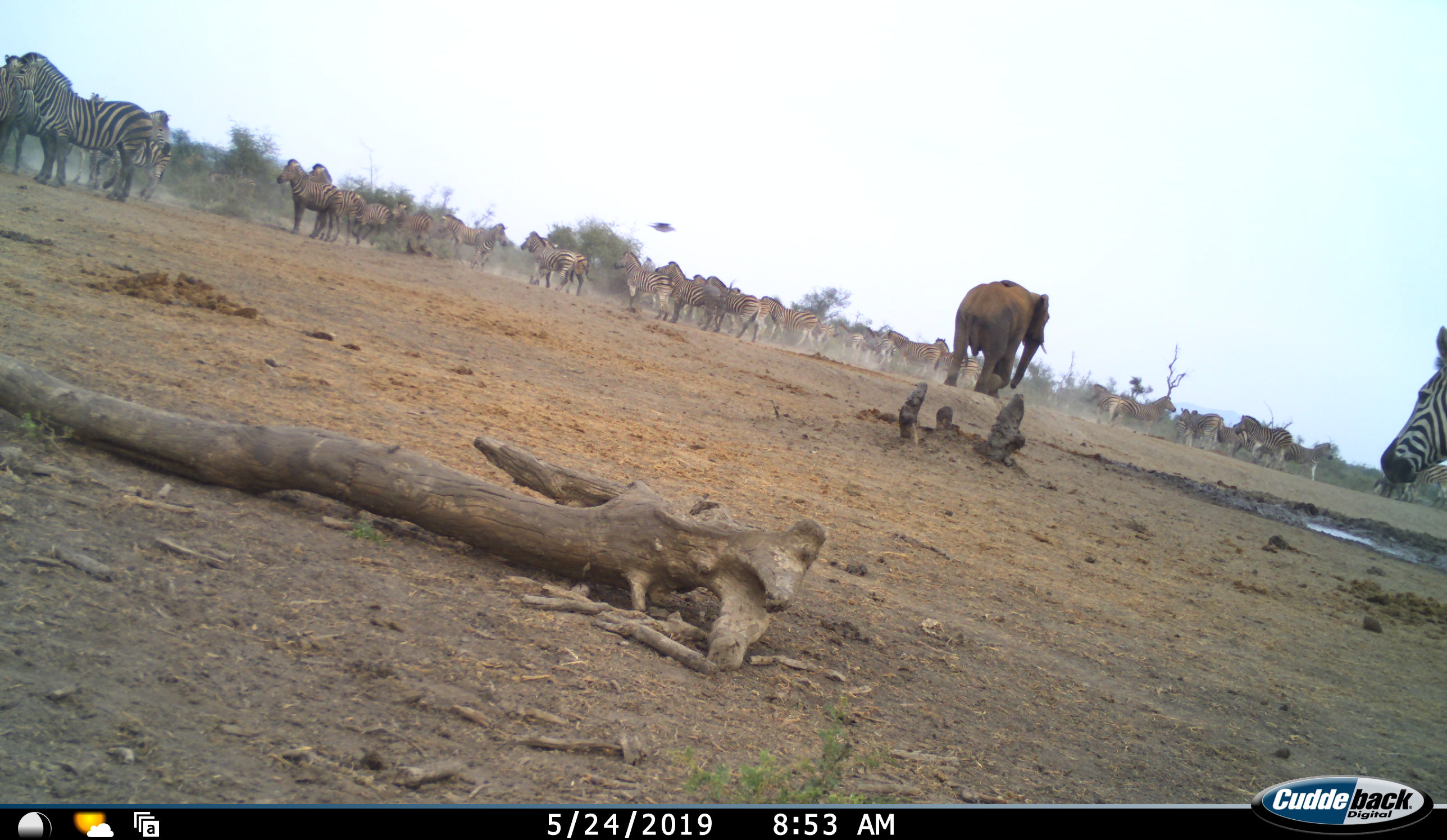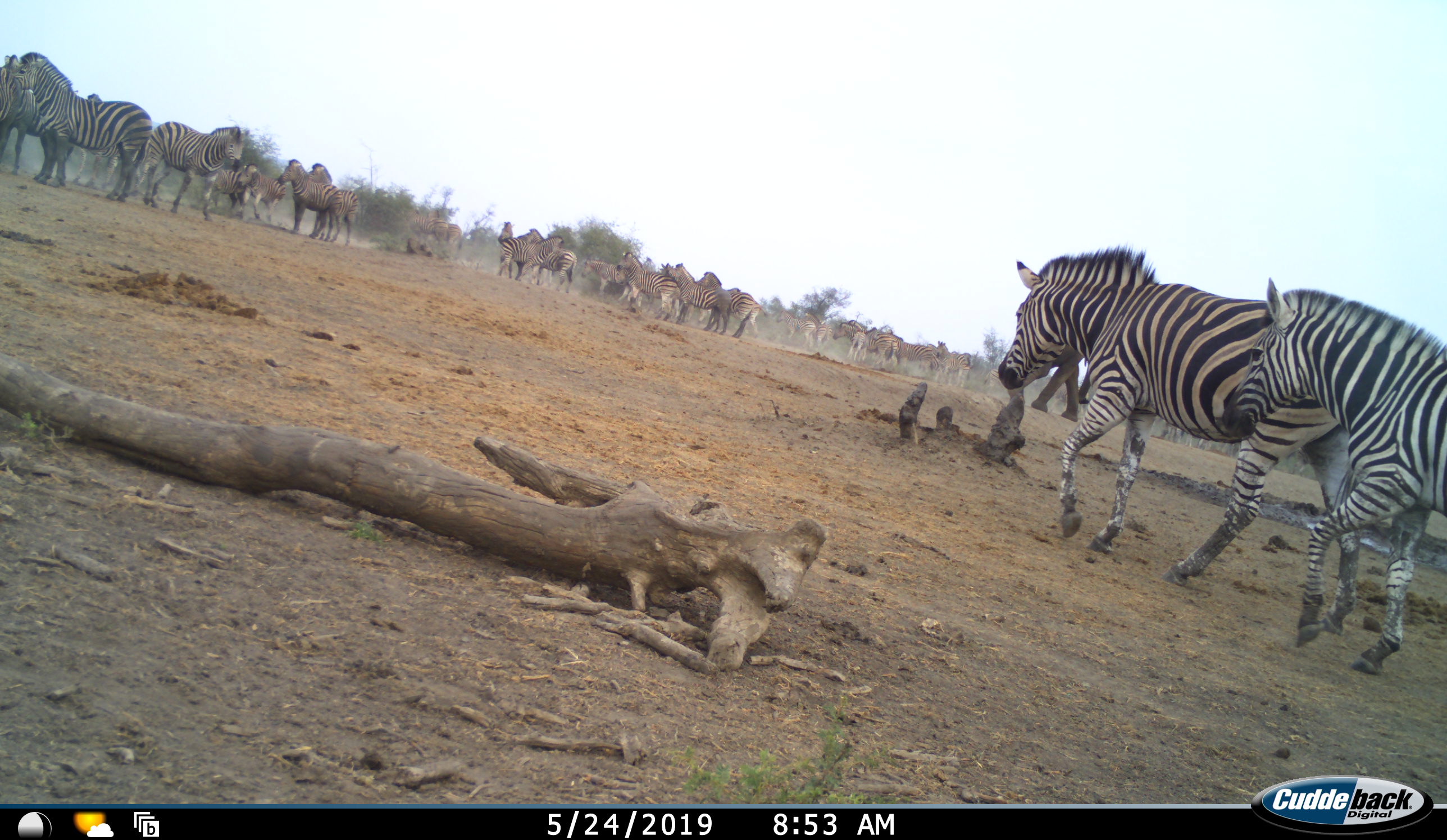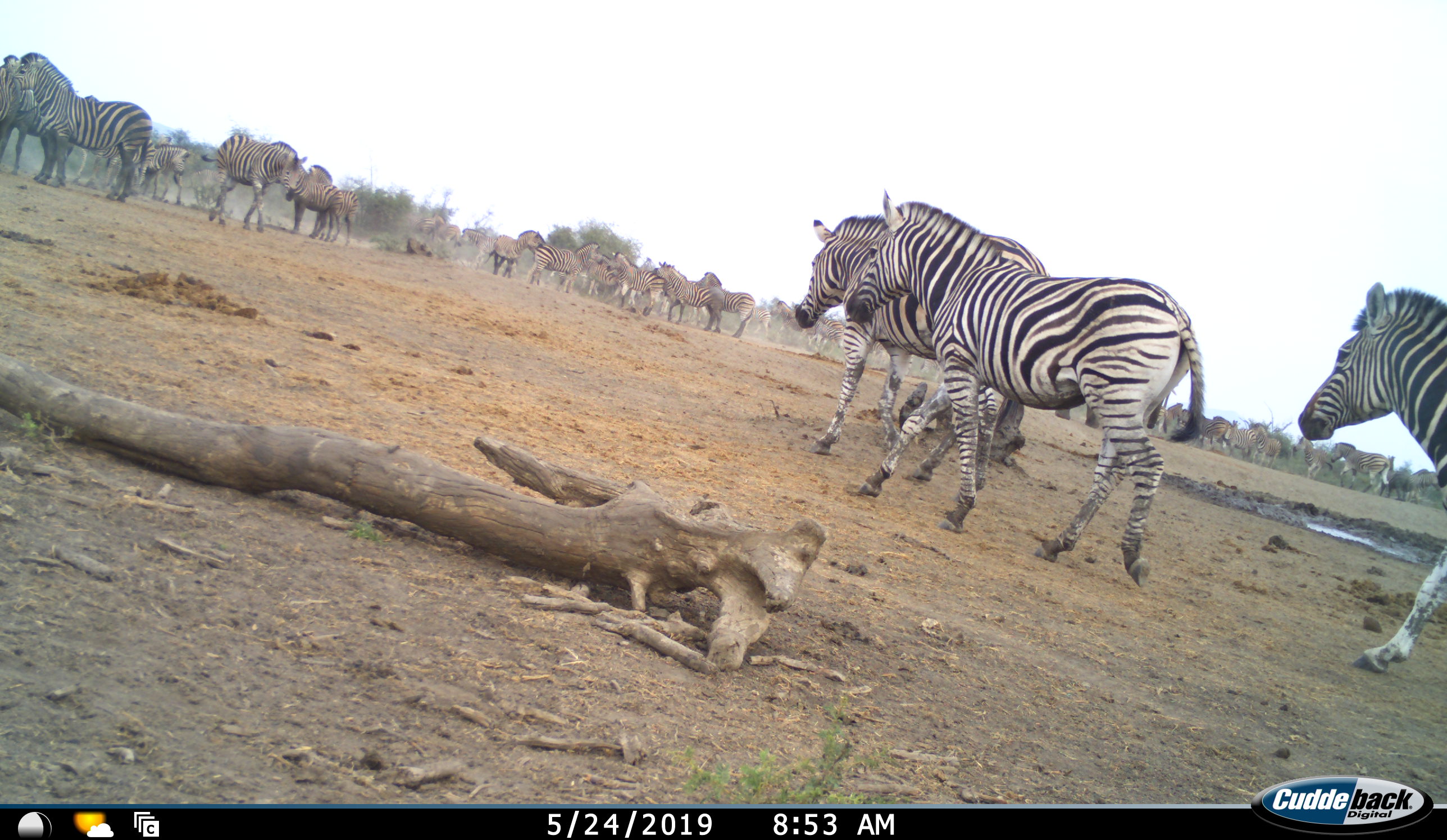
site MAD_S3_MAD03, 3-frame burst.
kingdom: Animalia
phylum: Chordata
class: Mammalia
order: Proboscidea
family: Elephantidae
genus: Loxodonta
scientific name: Loxodonta africana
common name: african bush elephant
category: elephant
Elephant (african bush elephant) (Loxodonta africana), count 1. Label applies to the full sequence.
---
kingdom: Animalia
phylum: Chordata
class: Mammalia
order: Perissodactyla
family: Equidae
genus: Equus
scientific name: Equus quagga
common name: plains zebra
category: zebraplains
Zebraplains (plains zebra) (Equus quagga), count 11-50. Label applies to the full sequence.